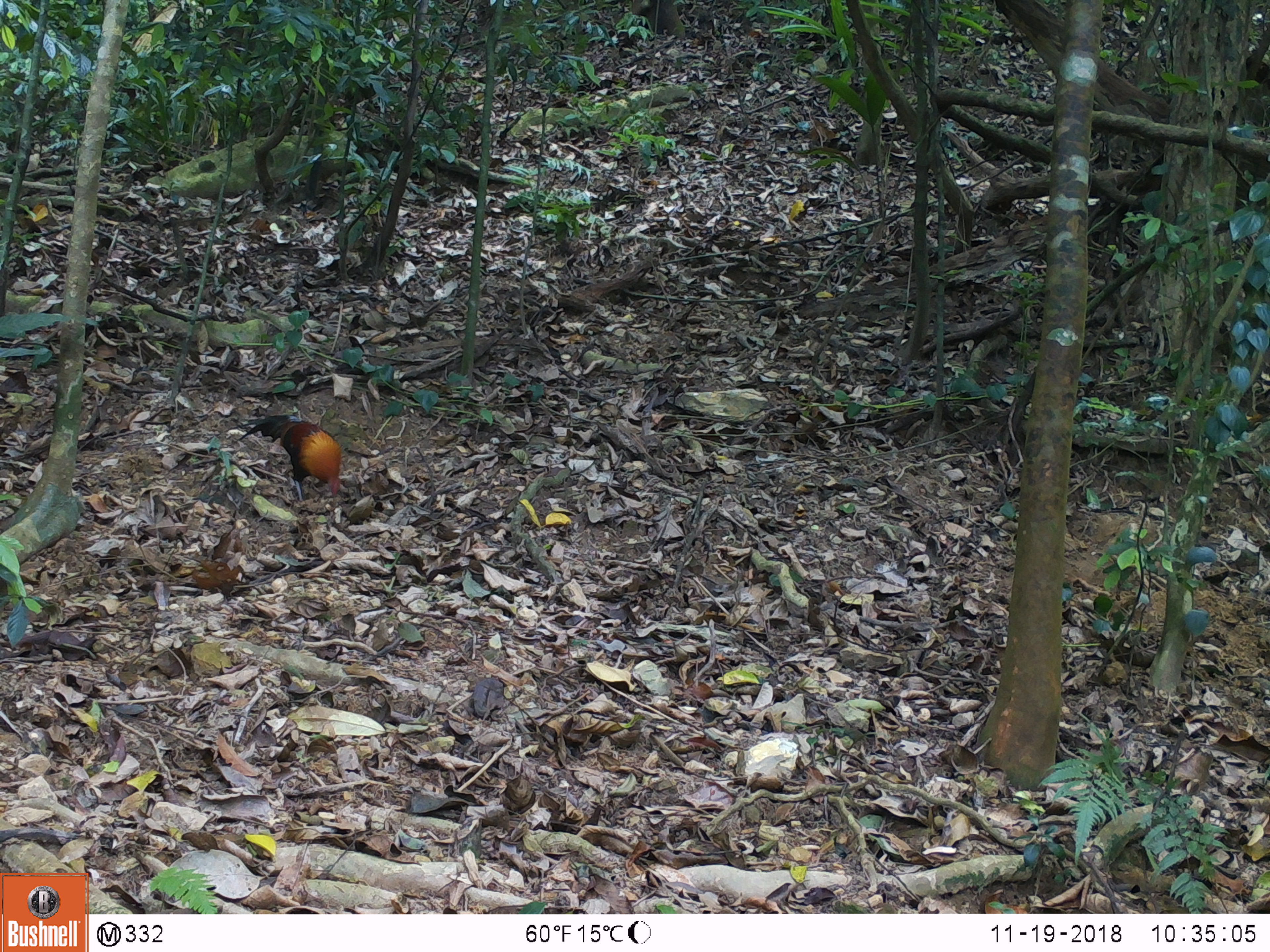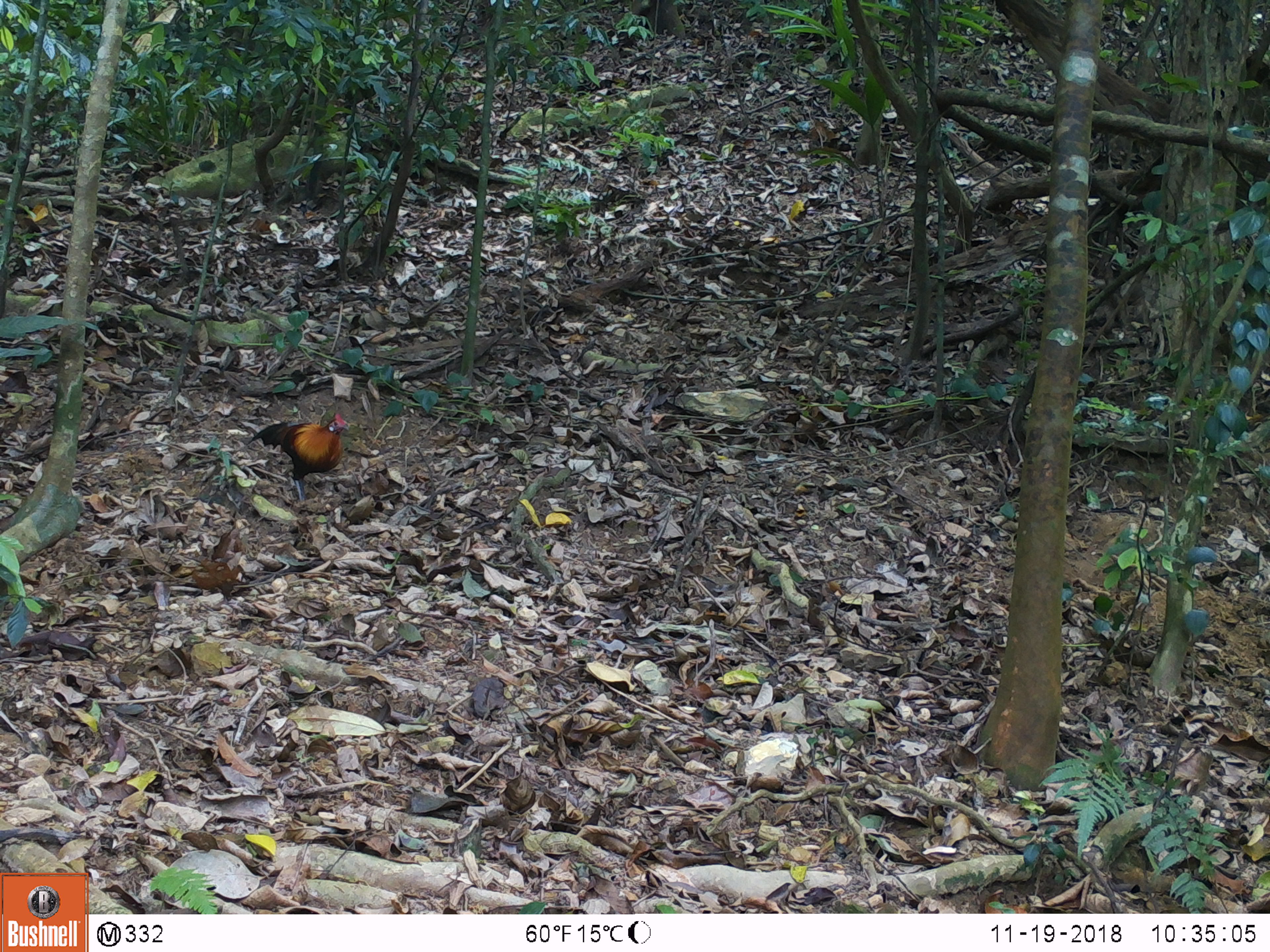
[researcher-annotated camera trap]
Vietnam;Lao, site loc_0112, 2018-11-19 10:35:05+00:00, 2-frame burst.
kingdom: Animalia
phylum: Chordata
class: Mammalia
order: Artiodactyla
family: Suidae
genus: Sus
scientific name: Sus scrofa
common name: eurasian wild pig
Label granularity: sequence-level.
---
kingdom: Animalia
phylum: Chordata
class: Aves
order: Galliformes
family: Phasianidae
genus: Gallus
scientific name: Gallus gallus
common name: red junglefowl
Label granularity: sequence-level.